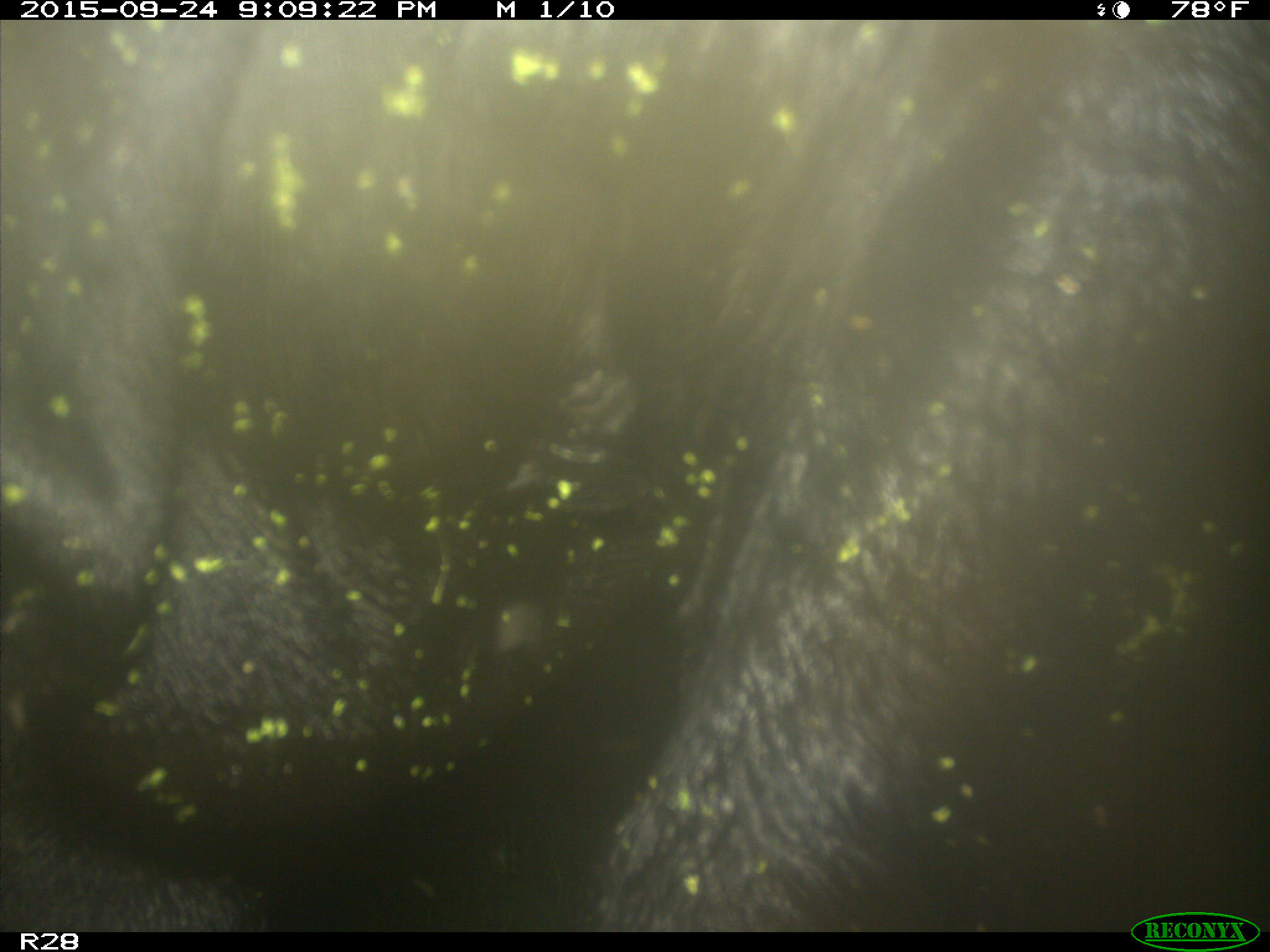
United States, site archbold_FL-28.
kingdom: Animalia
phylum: Chordata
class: Mammalia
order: Artiodactyla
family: Bovidae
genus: Bos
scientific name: Bos taurus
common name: domestic cow